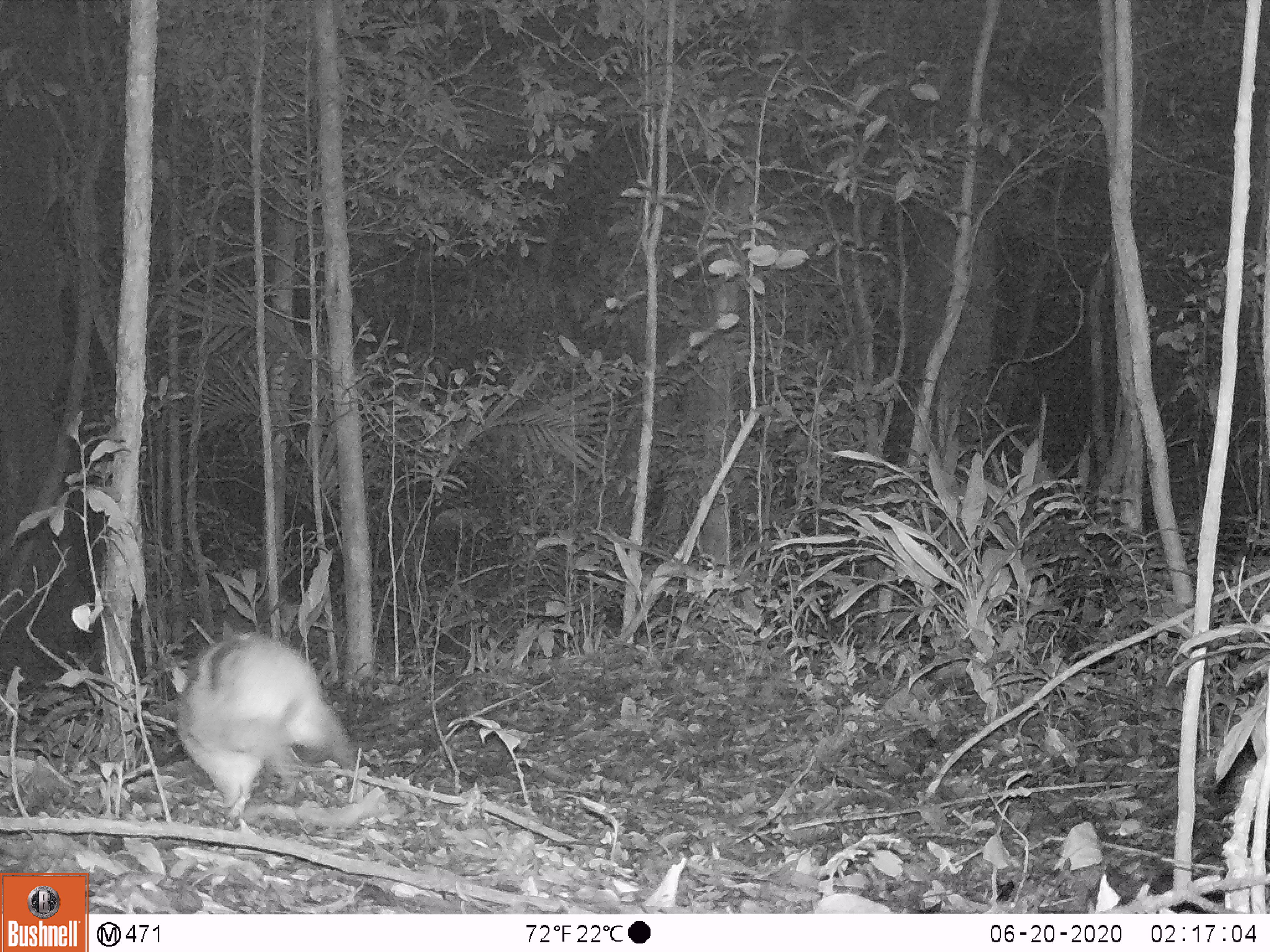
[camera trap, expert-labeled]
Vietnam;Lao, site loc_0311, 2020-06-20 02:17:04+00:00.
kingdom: Animalia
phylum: Chordata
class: Mammalia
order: Lagomorpha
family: Leporidae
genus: Nesolagus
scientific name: Nesolagus timminsi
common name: annamite striped rabbit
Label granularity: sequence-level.